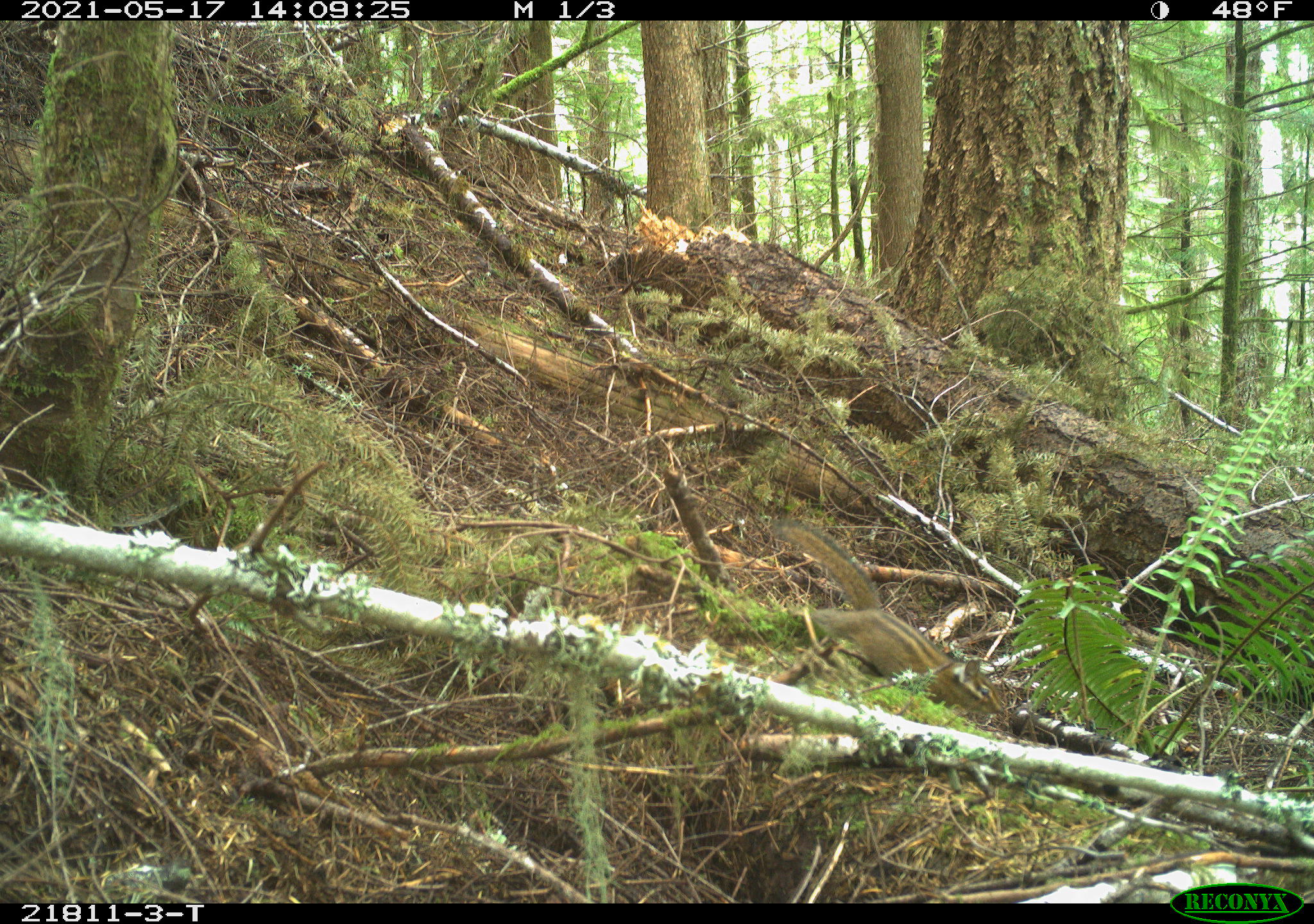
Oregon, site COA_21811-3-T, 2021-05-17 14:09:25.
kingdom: Animalia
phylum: Chordata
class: Mammalia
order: Rodentia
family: Sciuridae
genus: Neotamias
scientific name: Neotamias townsendii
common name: townsend's chipmunk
Townsend's chipmunk (Neotamias townsendii).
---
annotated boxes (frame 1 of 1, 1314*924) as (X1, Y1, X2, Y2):
townsend's chipmunk: (777, 515, 1005, 725)